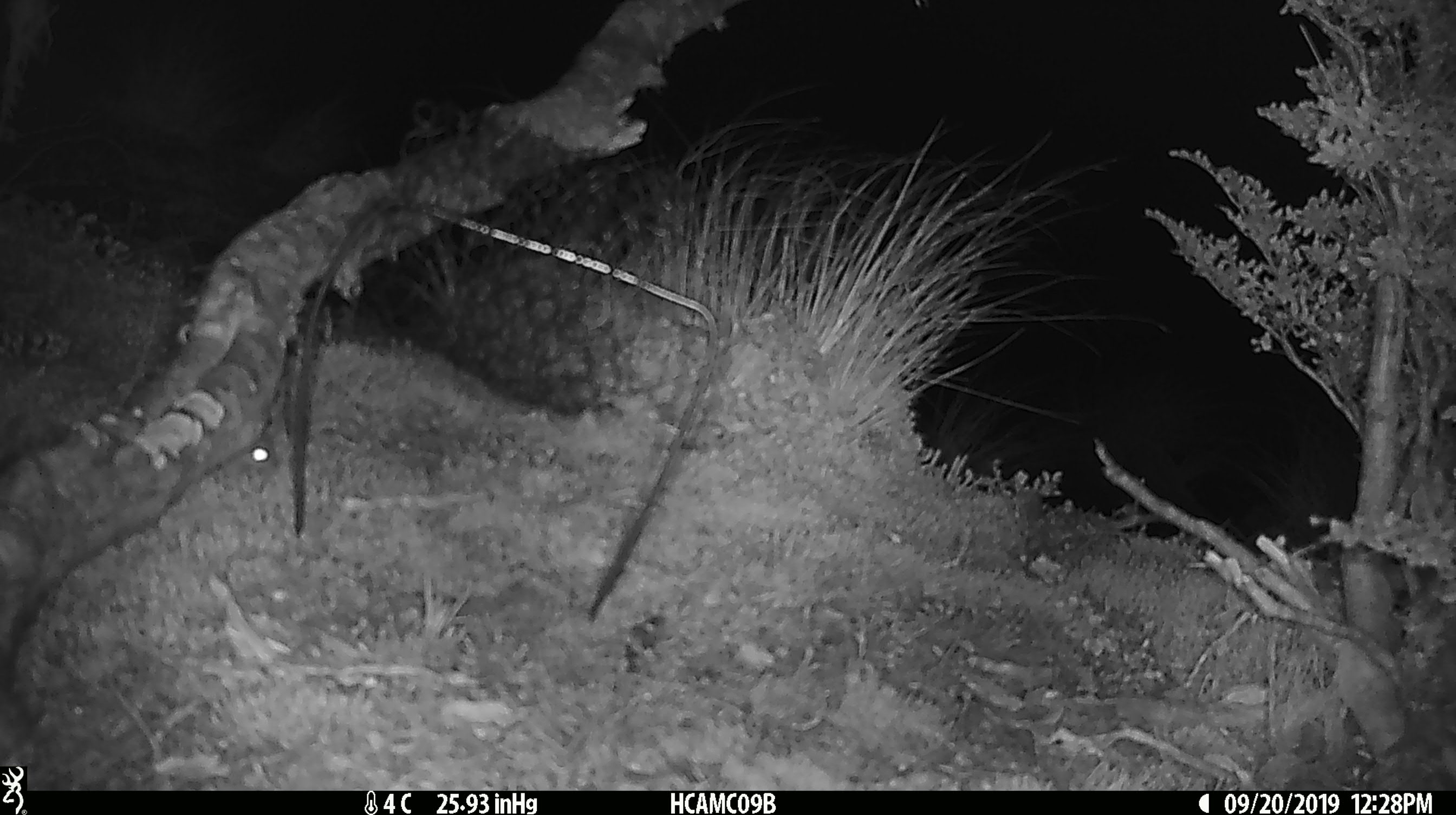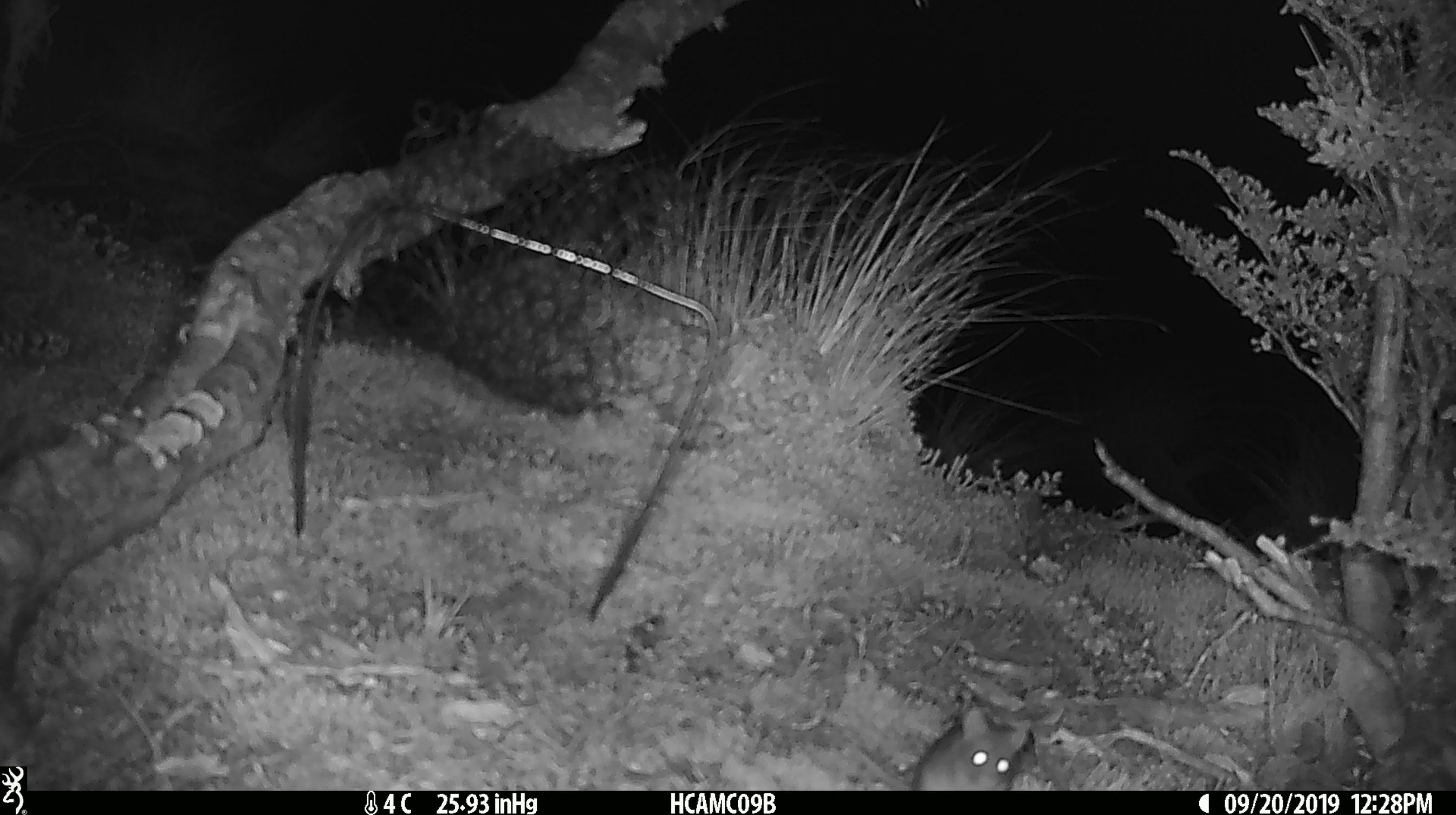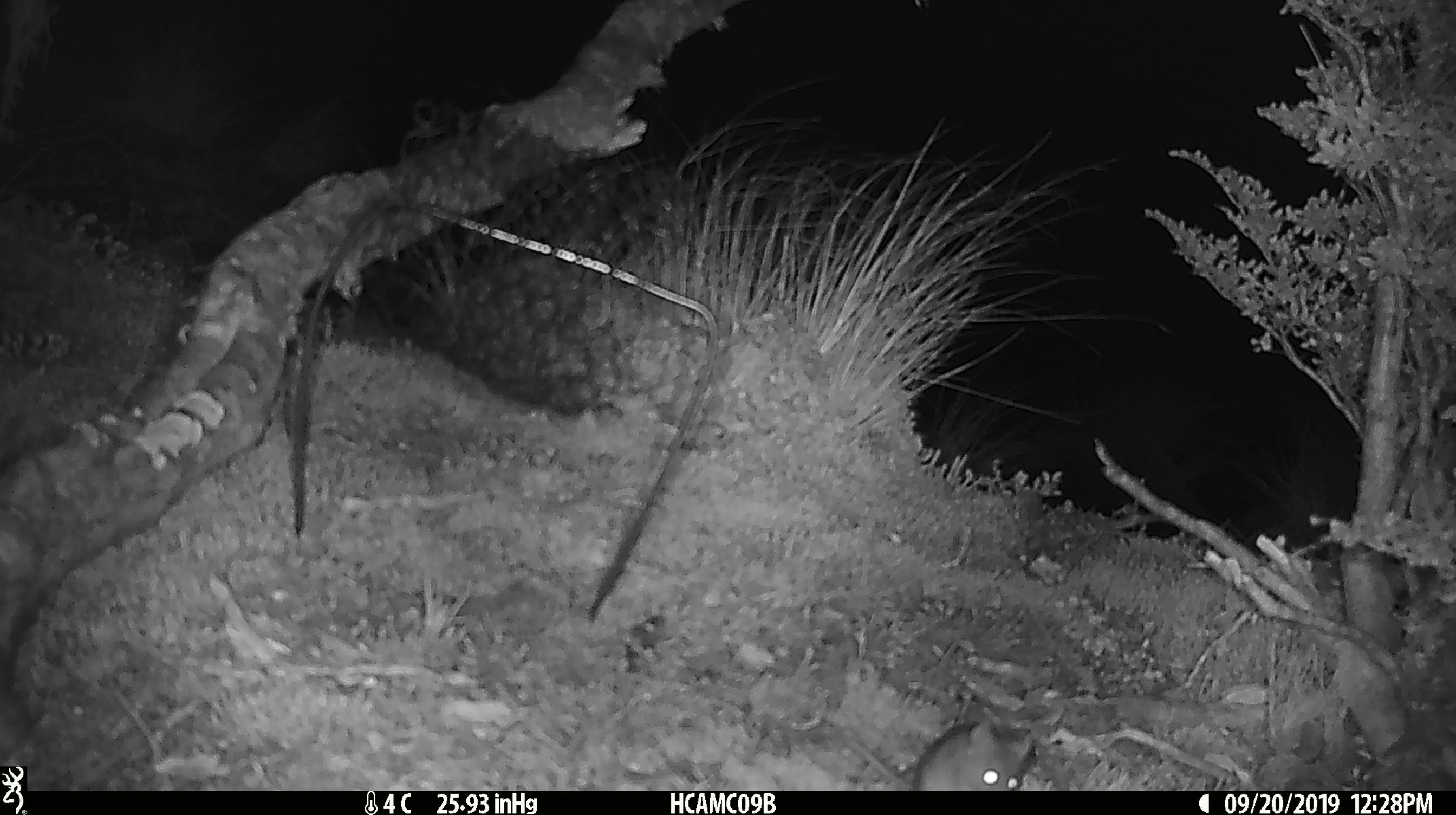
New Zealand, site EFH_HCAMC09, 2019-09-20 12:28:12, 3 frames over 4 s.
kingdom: Animalia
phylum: Chordata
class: Mammalia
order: Rodentia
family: Muridae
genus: Mus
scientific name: Mus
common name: mouse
Mouse (Mus).